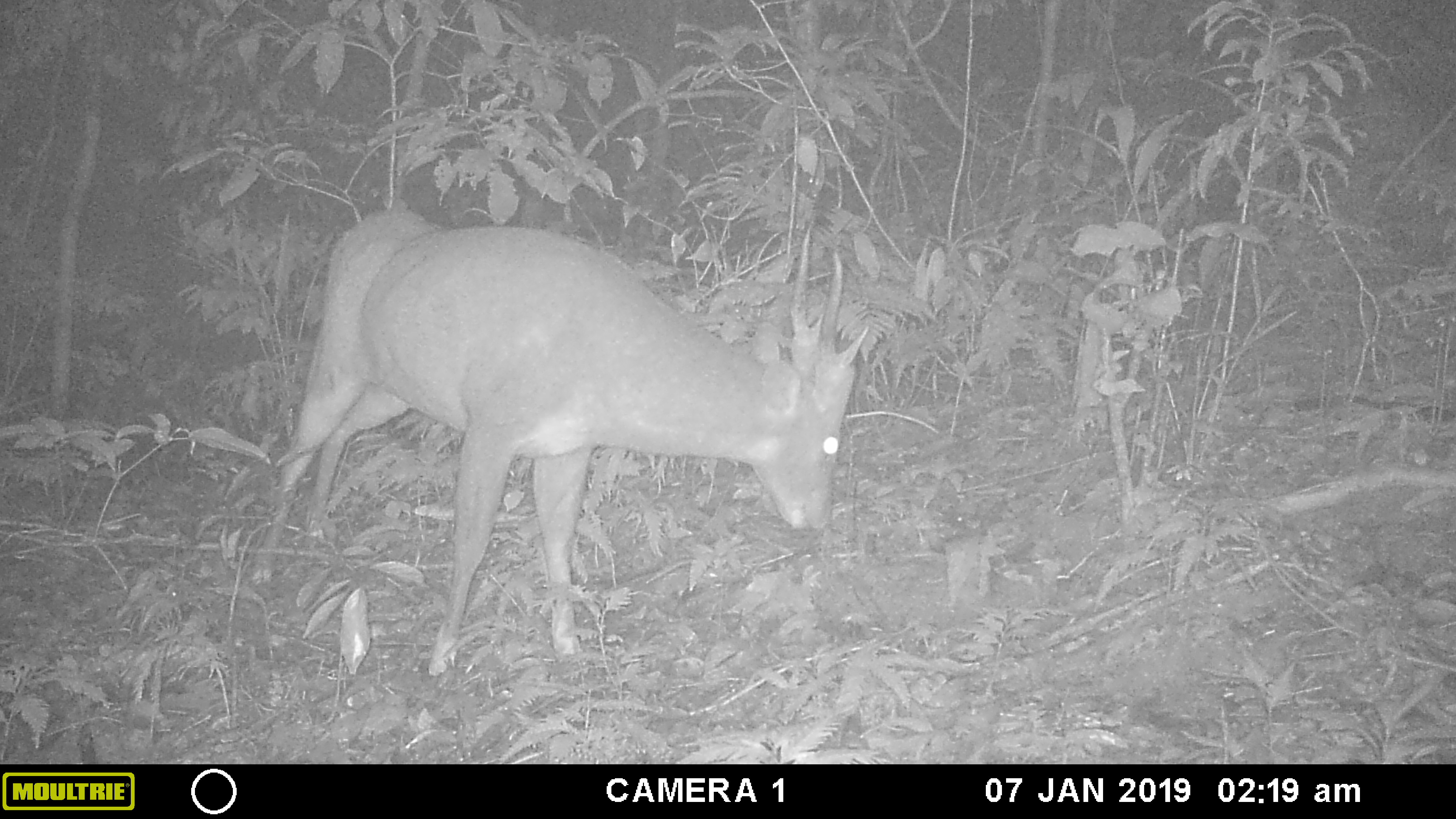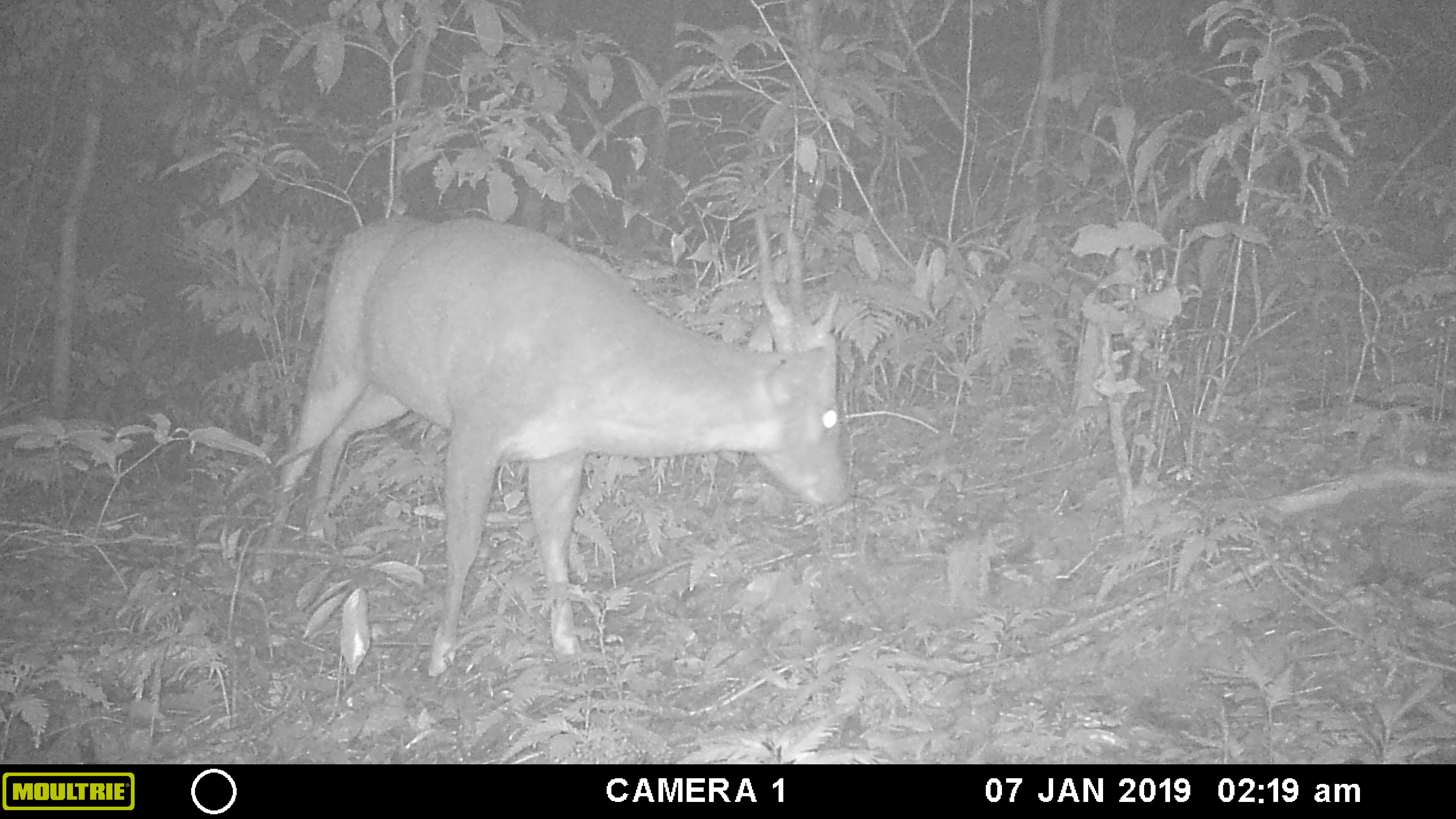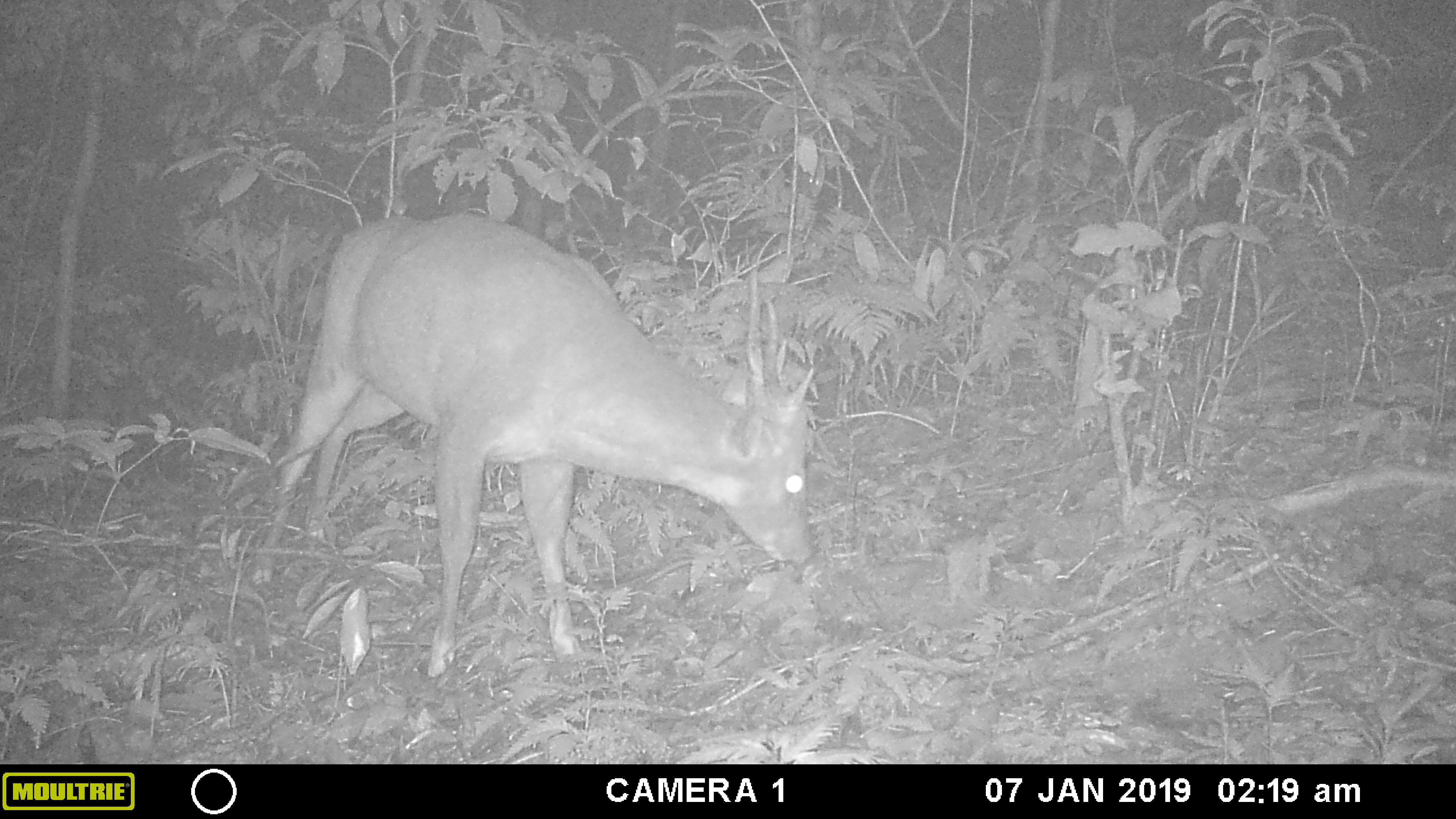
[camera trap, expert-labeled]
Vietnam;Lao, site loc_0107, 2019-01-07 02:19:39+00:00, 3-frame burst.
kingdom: Animalia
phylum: Chordata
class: Mammalia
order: Artiodactyla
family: Cervidae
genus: Muntiacus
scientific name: Muntiacus vuquangensis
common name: large-antlered muntjac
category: large antlered muntjac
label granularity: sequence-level